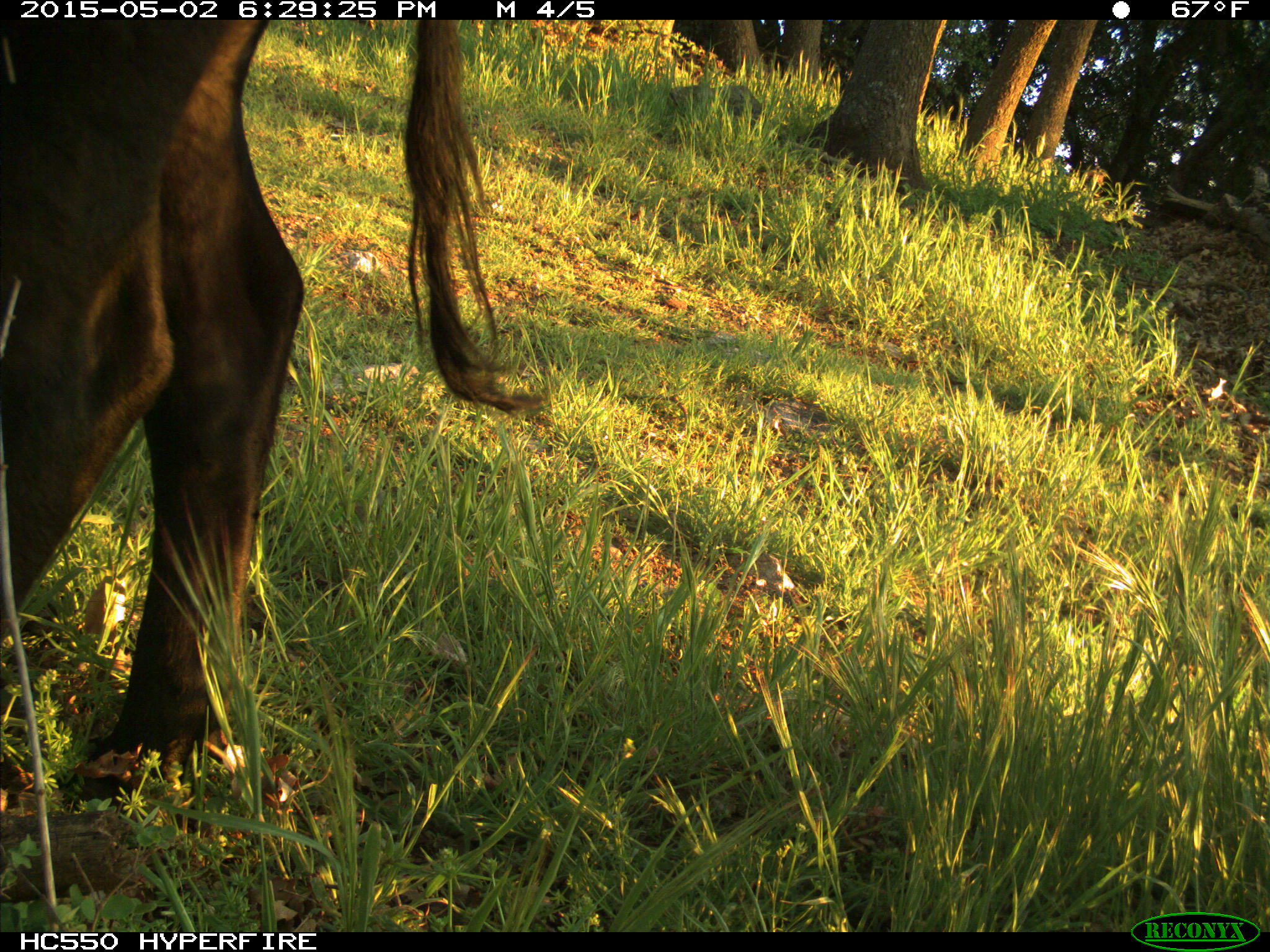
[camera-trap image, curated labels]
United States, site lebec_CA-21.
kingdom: Animalia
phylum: Chordata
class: Mammalia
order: Artiodactyla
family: Bovidae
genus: Bos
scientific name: Bos taurus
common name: domestic cow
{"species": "Bos taurus (domestic cow)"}